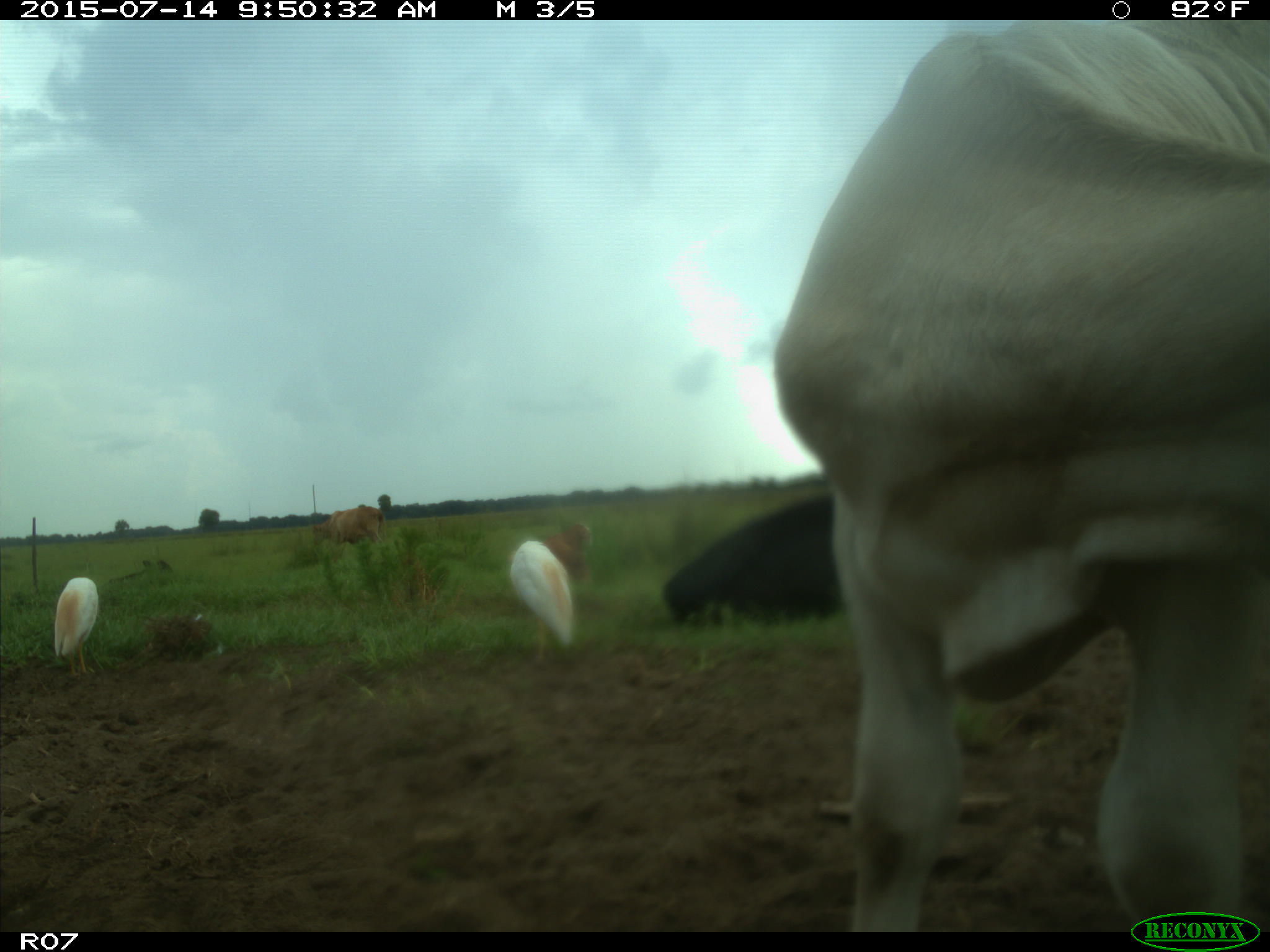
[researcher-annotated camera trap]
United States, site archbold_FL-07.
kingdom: Animalia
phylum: Chordata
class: Mammalia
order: Artiodactyla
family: Bovidae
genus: Bos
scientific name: Bos taurus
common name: domestic cow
Bos taurus (domestic cow).